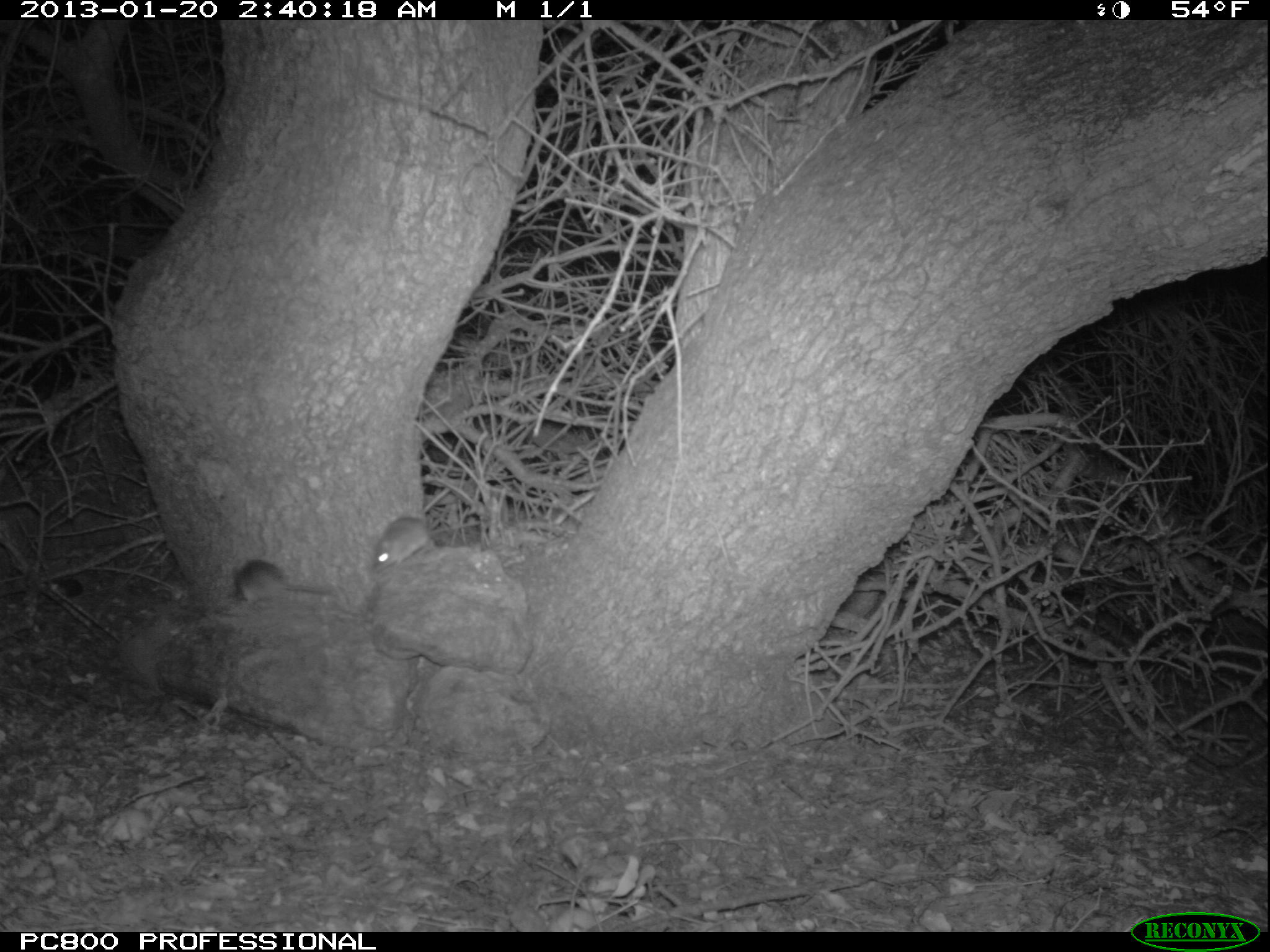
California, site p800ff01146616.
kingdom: Animalia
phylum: Chordata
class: Mammalia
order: Rodentia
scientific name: Rodentia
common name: rodent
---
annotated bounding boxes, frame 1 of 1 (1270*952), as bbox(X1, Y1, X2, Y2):
rodent: bbox(371, 516, 479, 570); bbox(231, 557, 335, 606)